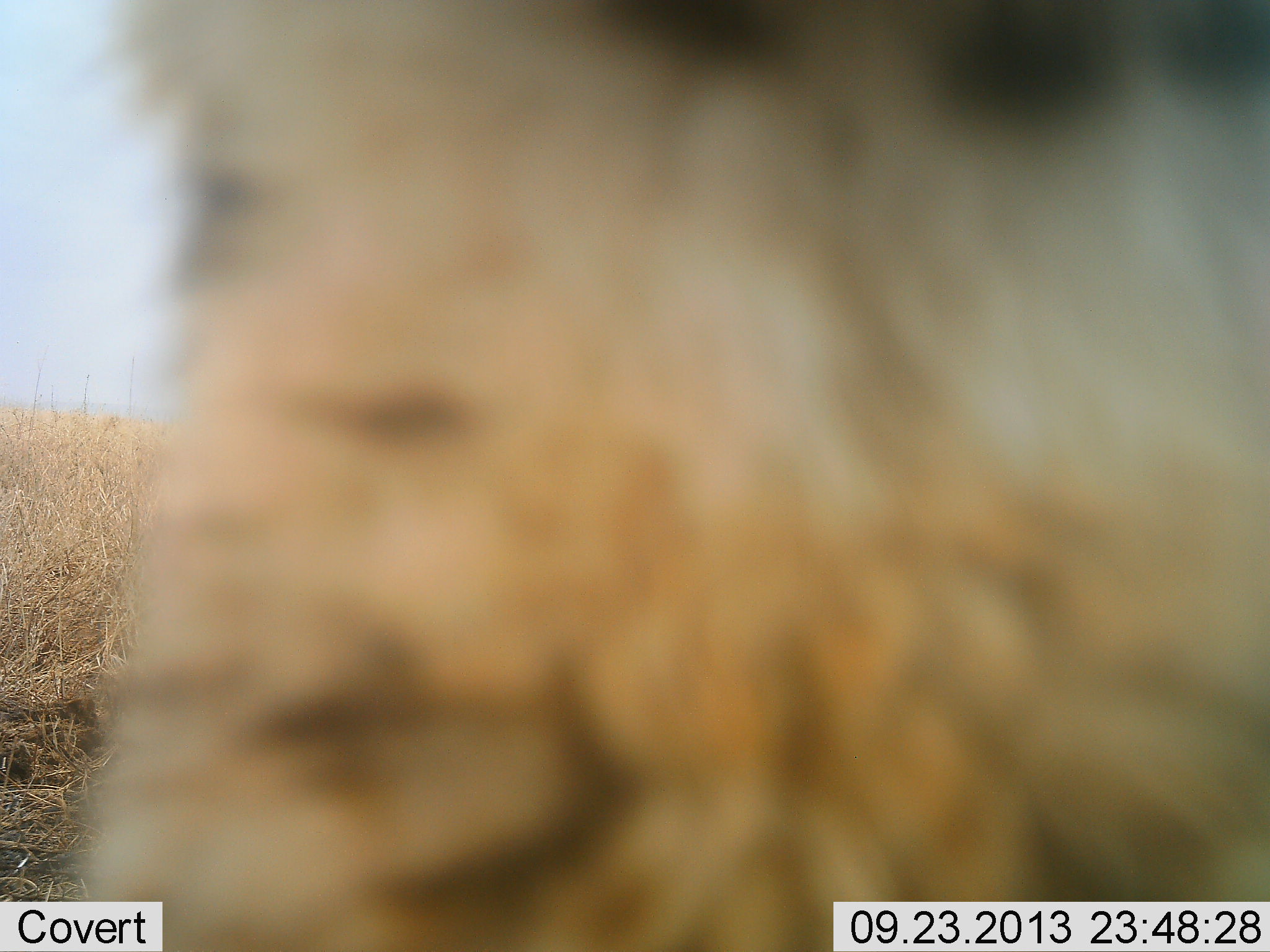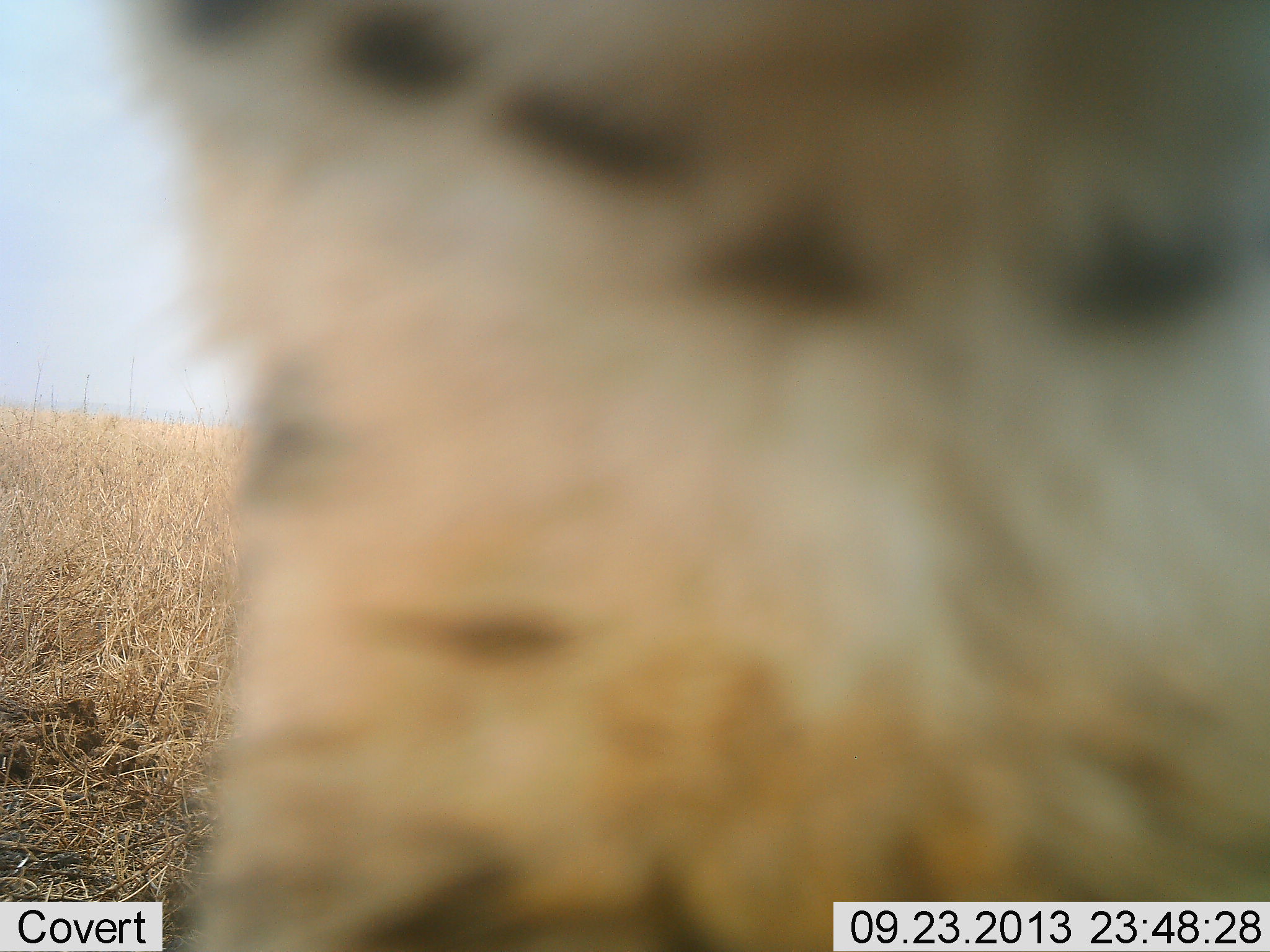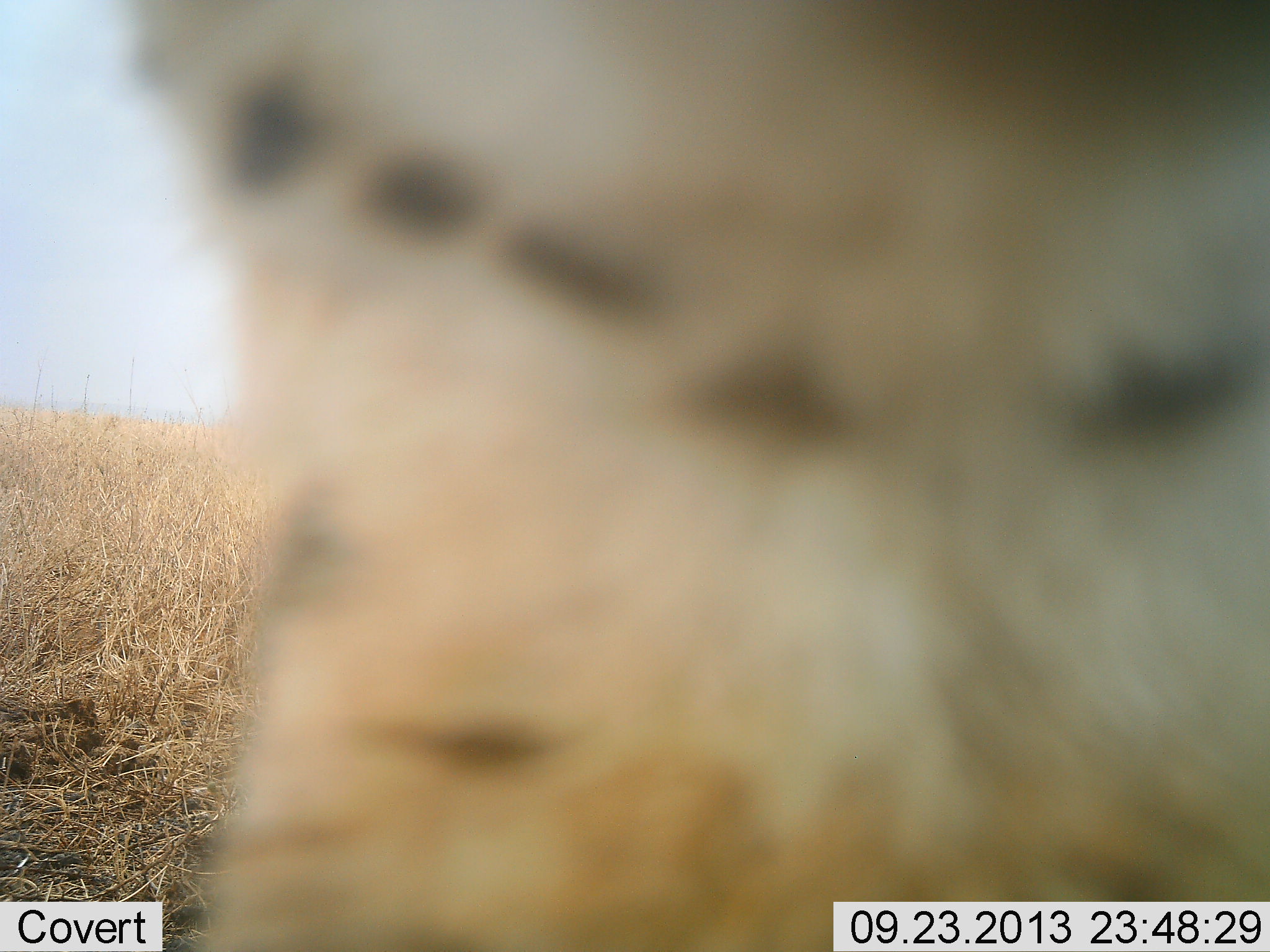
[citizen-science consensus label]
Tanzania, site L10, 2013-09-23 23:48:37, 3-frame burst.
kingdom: Animalia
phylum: Chordata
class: Mammalia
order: Carnivora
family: Felidae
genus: Acinonyx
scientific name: Acinonyx jubatus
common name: cheetah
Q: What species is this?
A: Cheetah (Acinonyx jubatus).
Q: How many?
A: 1.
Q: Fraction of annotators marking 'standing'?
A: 43%.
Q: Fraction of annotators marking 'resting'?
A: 29%.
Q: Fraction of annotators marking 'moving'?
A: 0%.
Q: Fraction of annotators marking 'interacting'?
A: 29%.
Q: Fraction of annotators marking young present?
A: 0%.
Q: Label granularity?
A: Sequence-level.